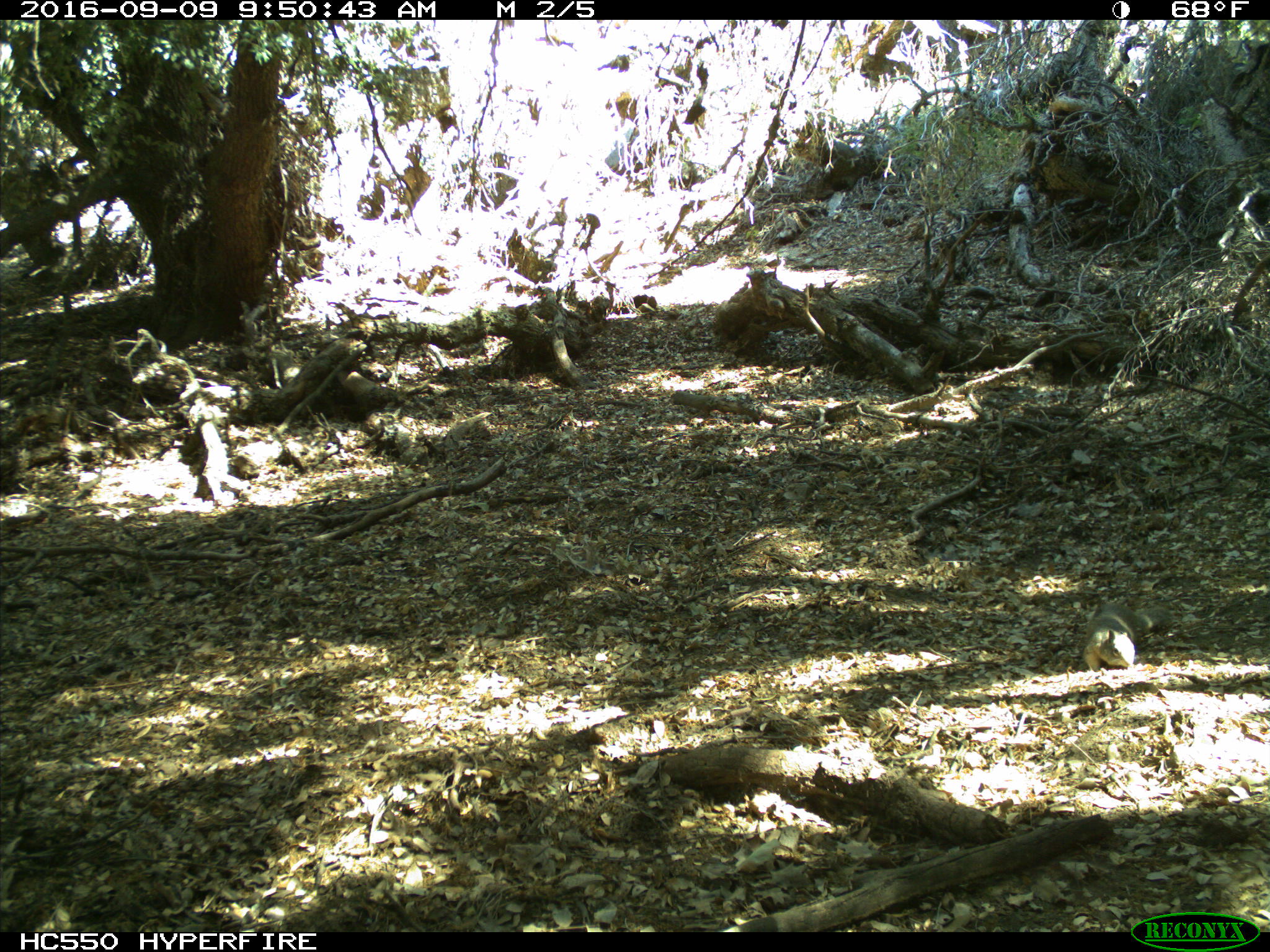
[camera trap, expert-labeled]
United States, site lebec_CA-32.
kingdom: Animalia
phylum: Chordata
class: Mammalia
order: Rodentia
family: Sciuridae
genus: Otospermophilus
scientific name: Otospermophilus beecheyi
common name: california ground squirrel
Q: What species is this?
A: Otospermophilus beecheyi (california ground squirrel).